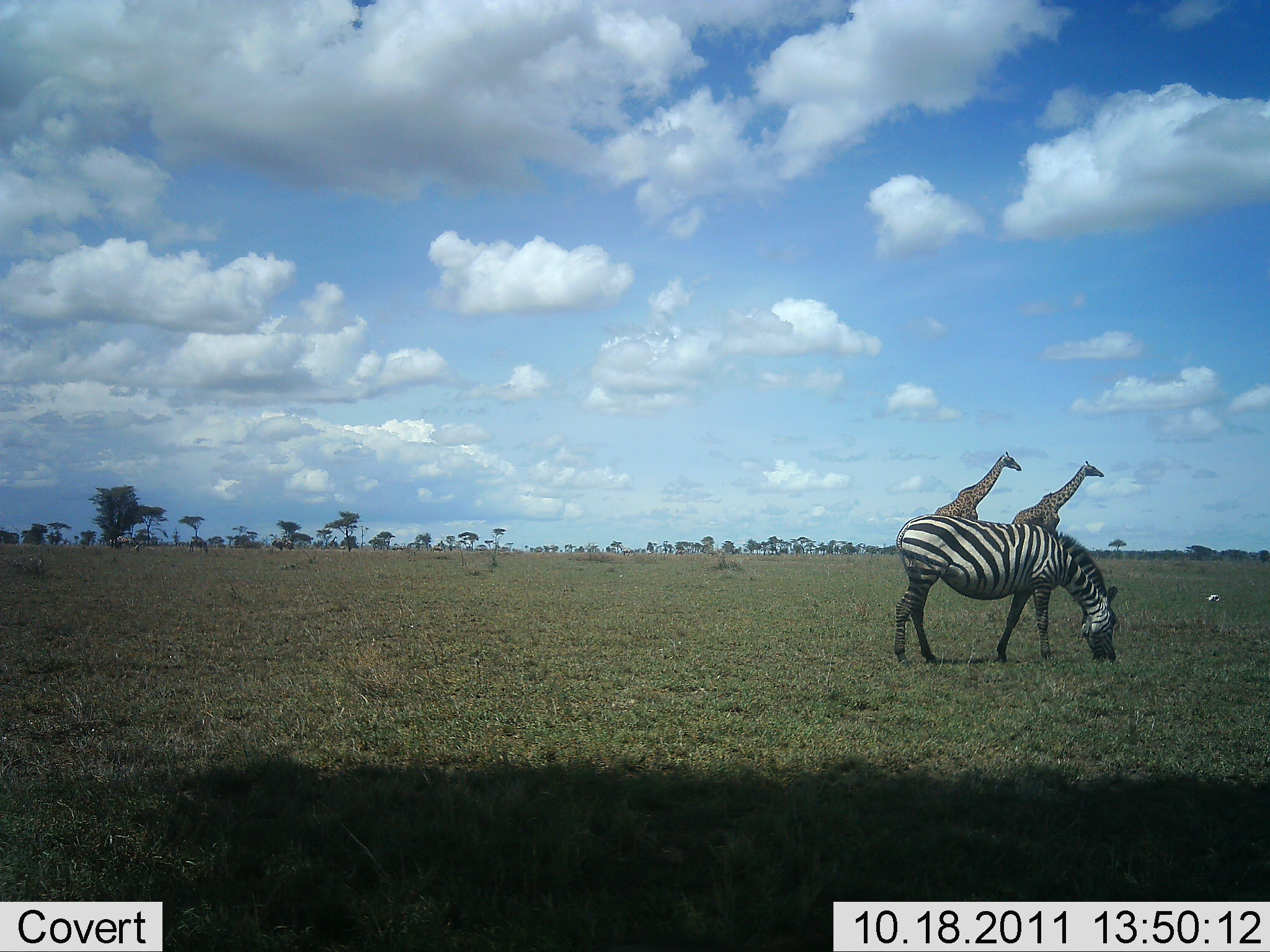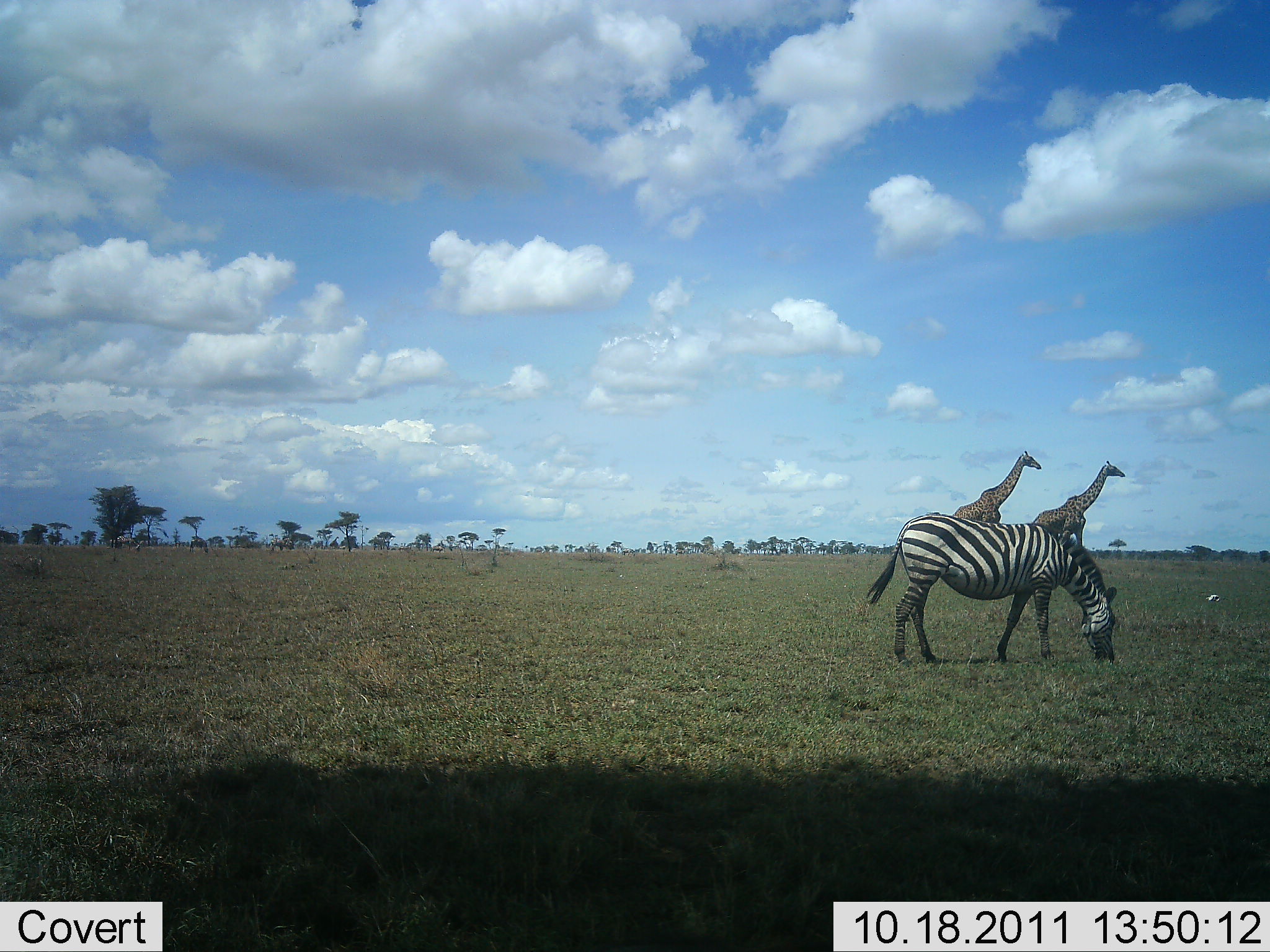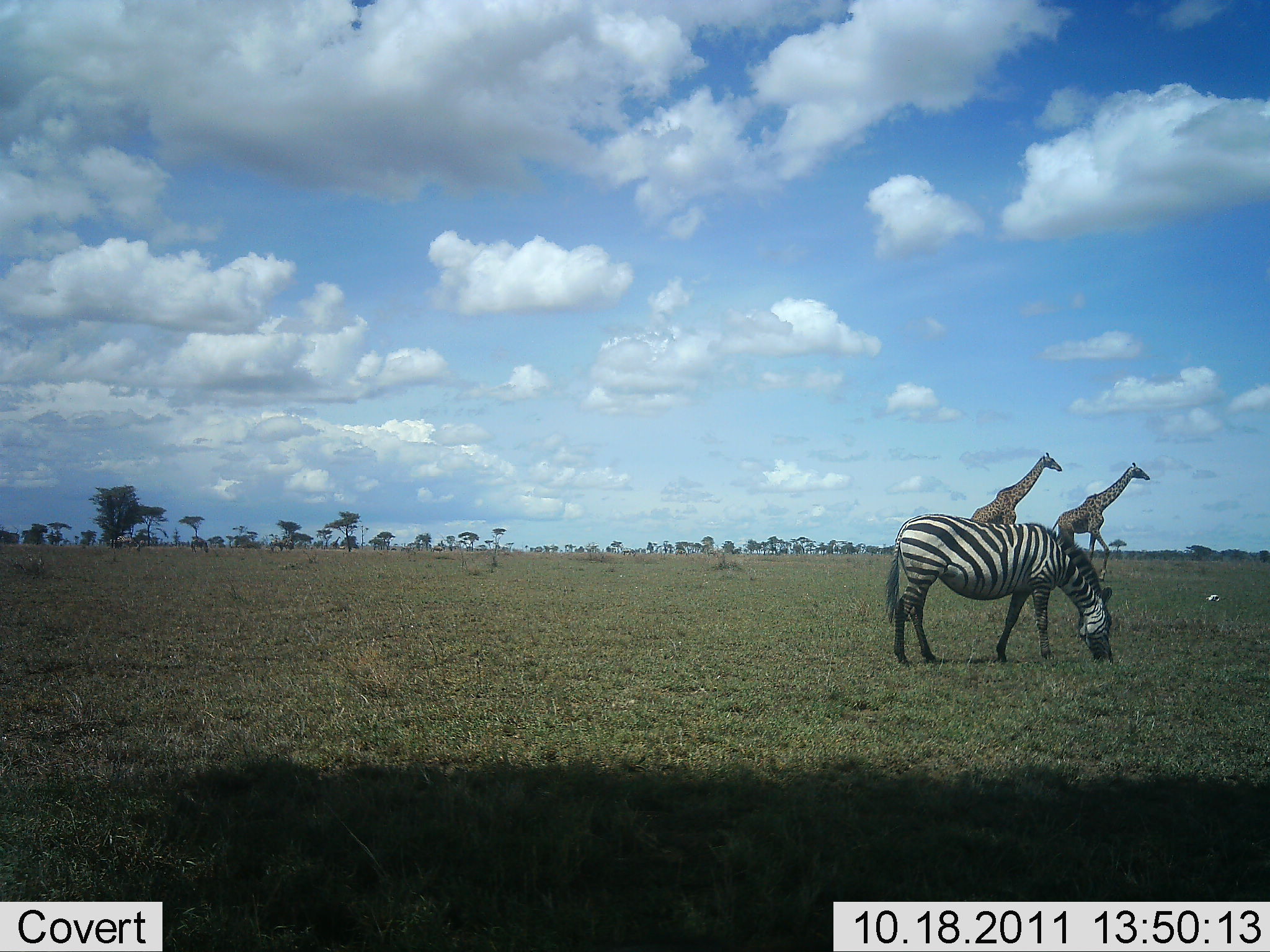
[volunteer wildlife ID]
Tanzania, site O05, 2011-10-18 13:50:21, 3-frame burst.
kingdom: Animalia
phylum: Chordata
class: Mammalia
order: Artiodactyla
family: Giraffidae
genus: Giraffa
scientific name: Giraffa camelopardalis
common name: giraffe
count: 2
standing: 7%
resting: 0%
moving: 100%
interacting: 0%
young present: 0%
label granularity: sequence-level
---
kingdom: Animalia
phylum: Chordata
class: Mammalia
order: Perissodactyla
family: Equidae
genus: Equus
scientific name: Equus quagga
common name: plains zebra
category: zebra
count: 1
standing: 20%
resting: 7%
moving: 0%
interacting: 0%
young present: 0%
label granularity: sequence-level